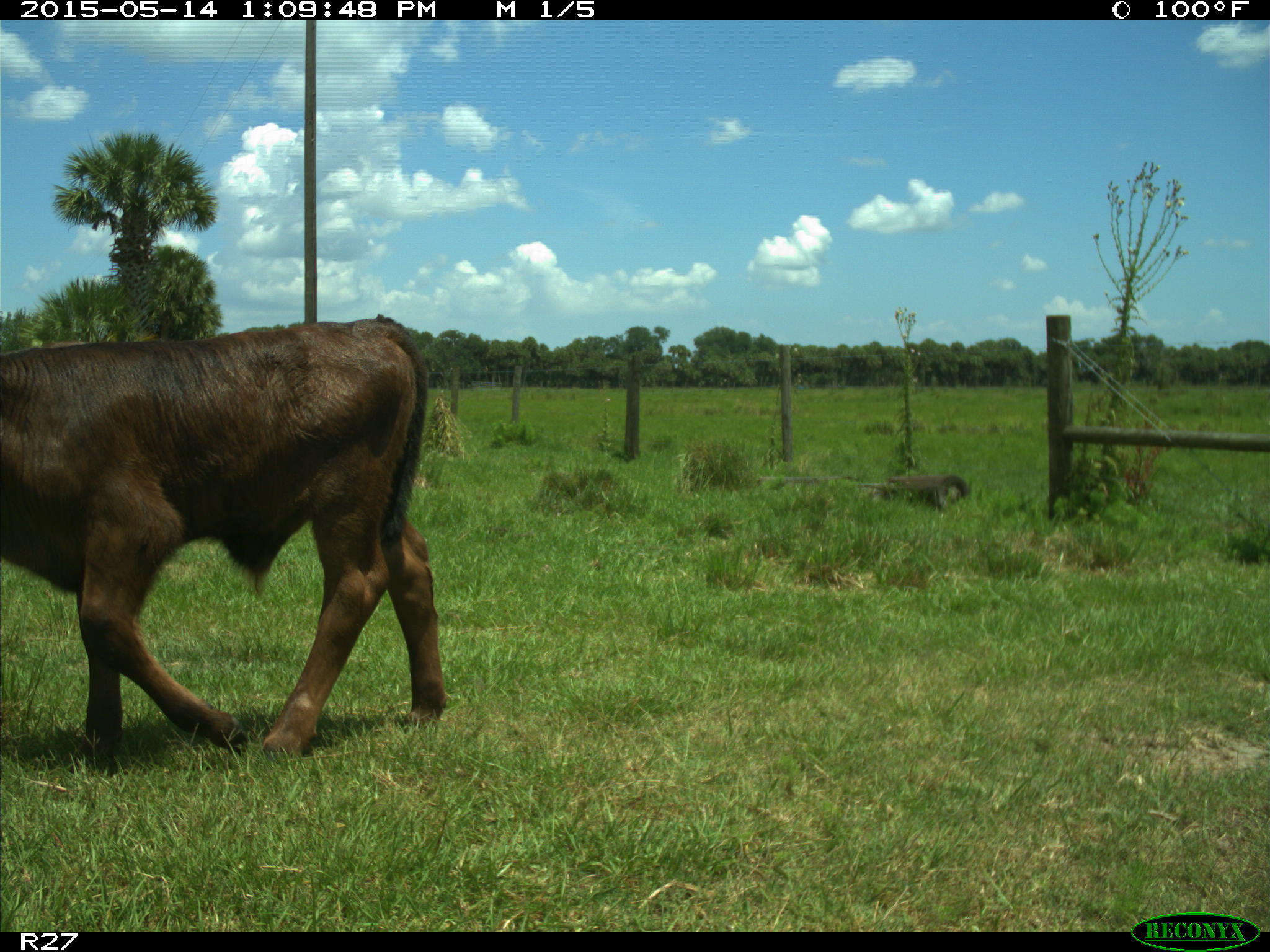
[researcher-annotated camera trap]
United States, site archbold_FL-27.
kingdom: Animalia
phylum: Chordata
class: Mammalia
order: Artiodactyla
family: Bovidae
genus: Bos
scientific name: Bos taurus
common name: domestic cow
Bos taurus (domestic cow).